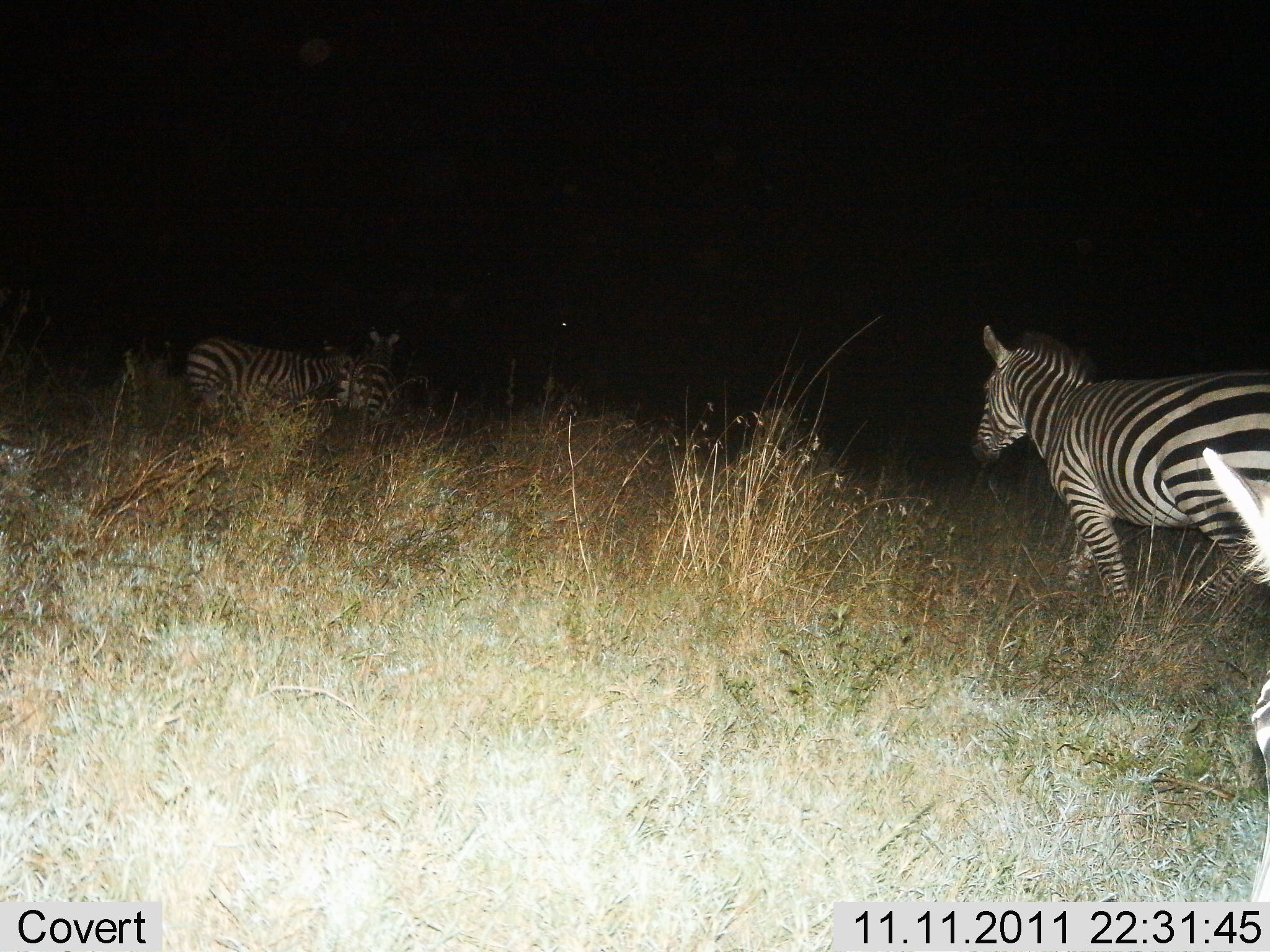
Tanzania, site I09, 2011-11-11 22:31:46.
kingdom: Animalia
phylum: Chordata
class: Mammalia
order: Perissodactyla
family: Equidae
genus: Equus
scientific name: Equus quagga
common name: plains zebra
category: zebra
Zebra (plains zebra) (Equus quagga), count 4. Behavior (volunteer vote fractions): standing 29%, resting 0%, moving 76%, interacting 0%. Young present (vote fraction): 0%. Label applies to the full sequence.